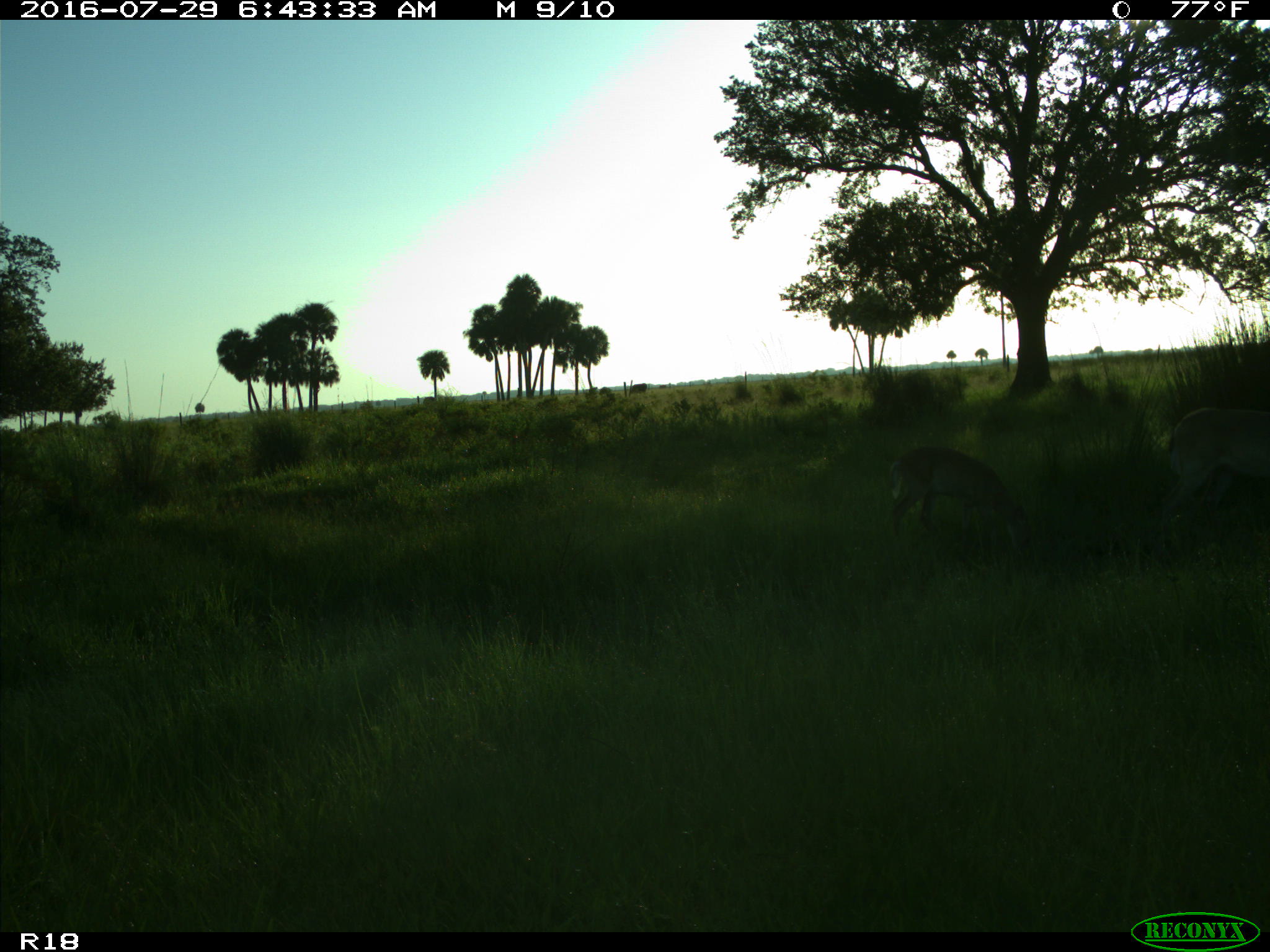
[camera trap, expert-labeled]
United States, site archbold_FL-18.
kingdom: Animalia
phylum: Chordata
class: Mammalia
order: Artiodactyla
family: Cervidae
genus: Odocoileus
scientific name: Odocoileus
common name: deer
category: unidentified deer